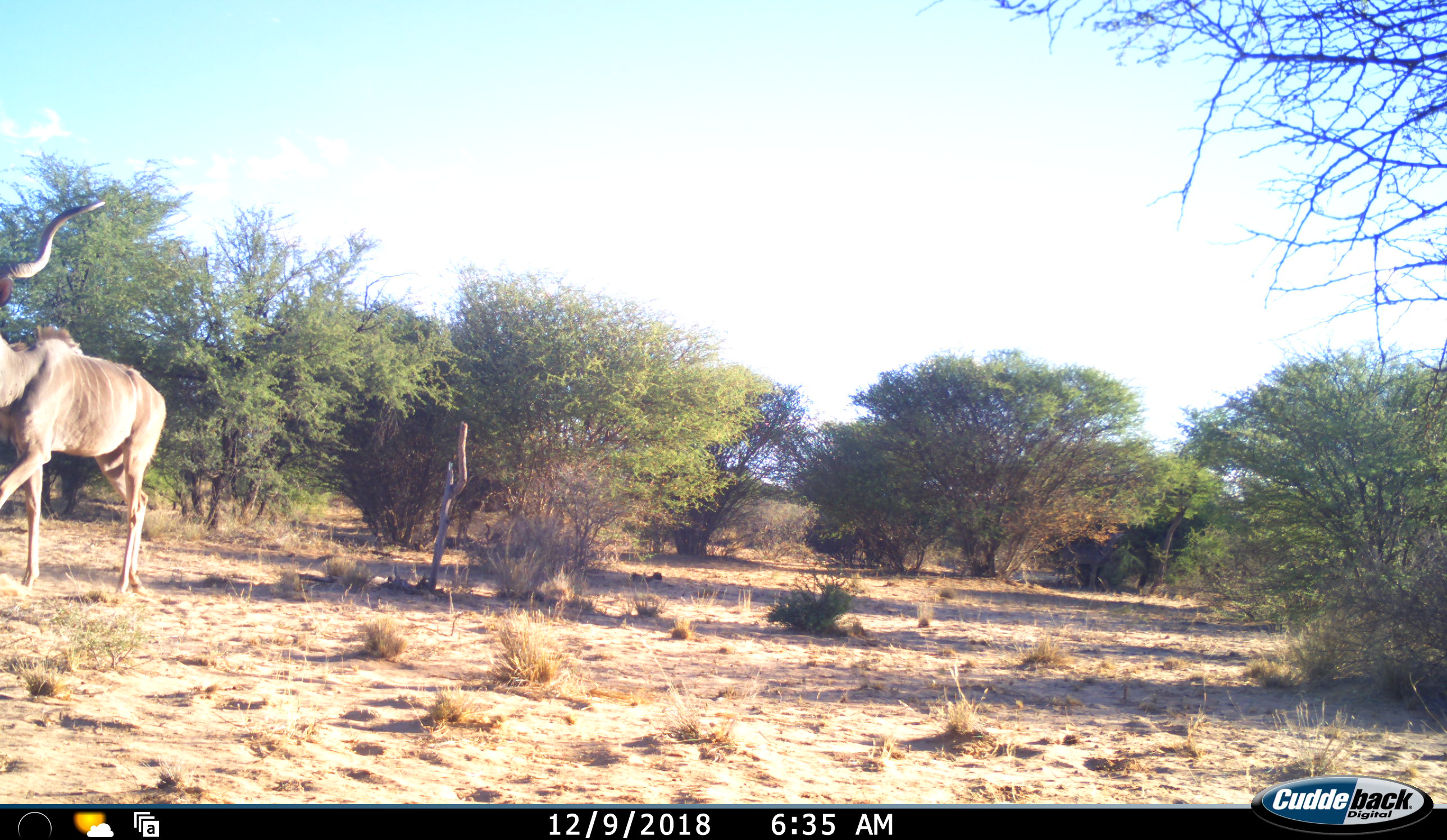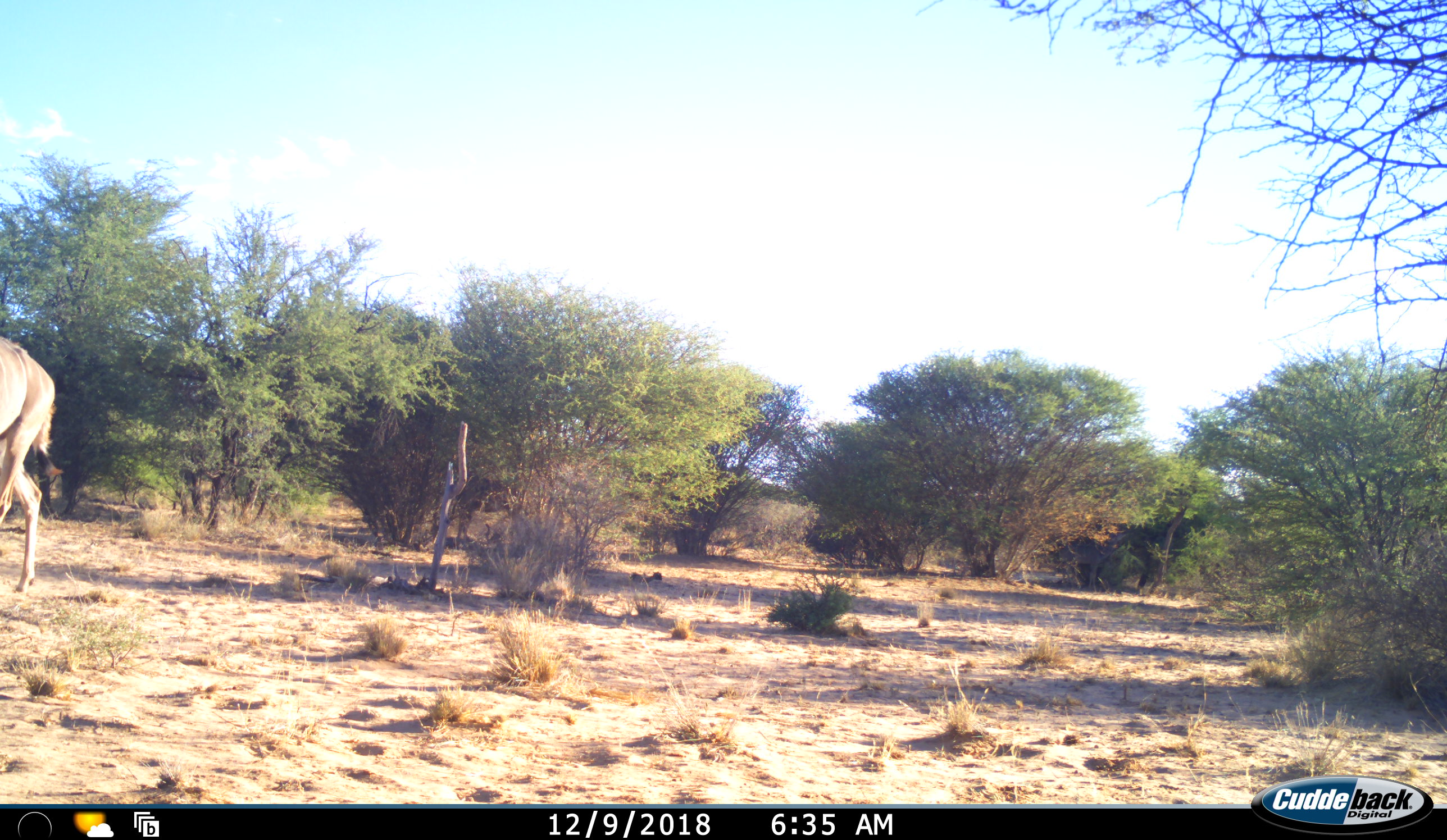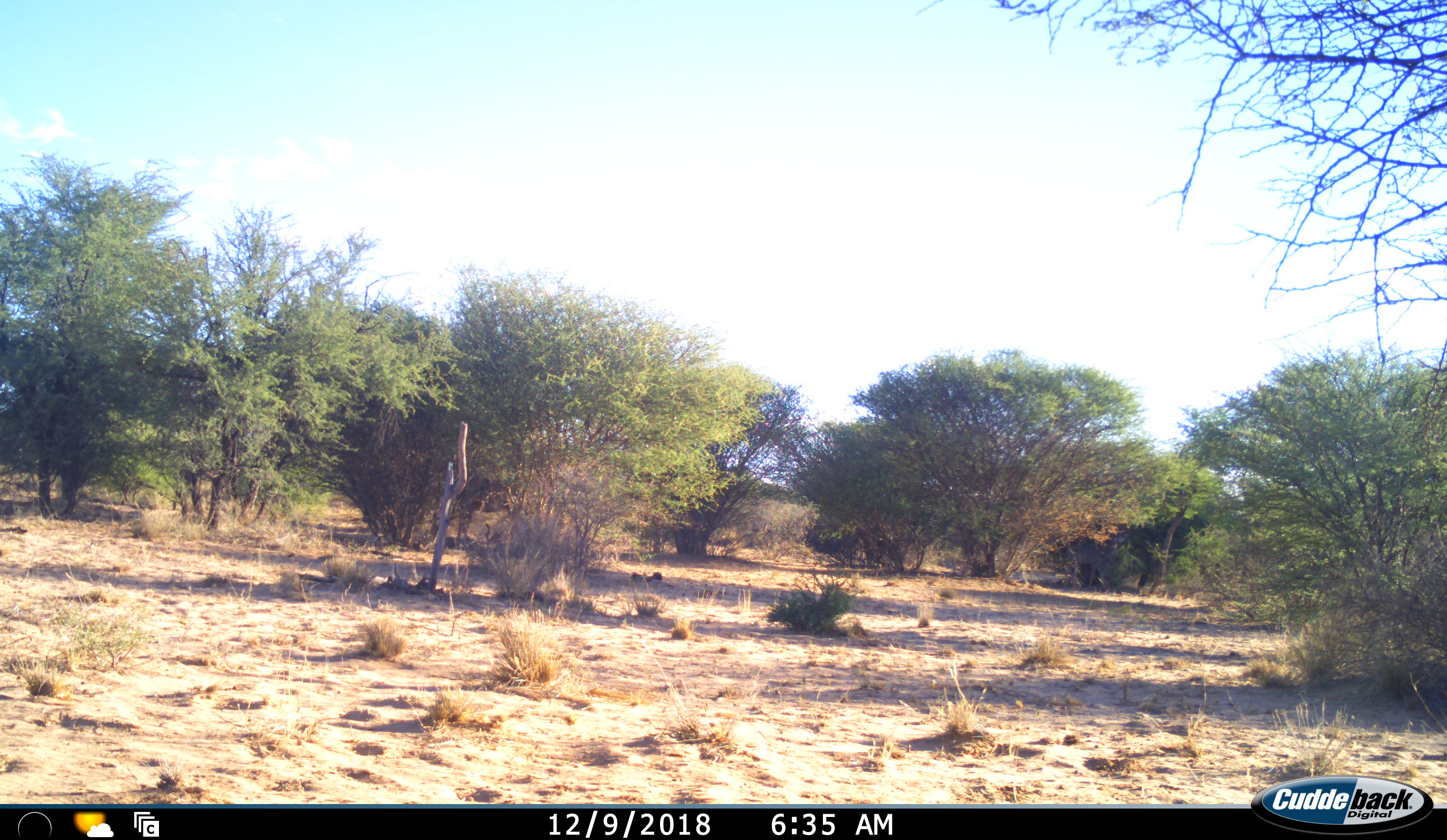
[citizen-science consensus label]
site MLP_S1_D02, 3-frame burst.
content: unidentified animal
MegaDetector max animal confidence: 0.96